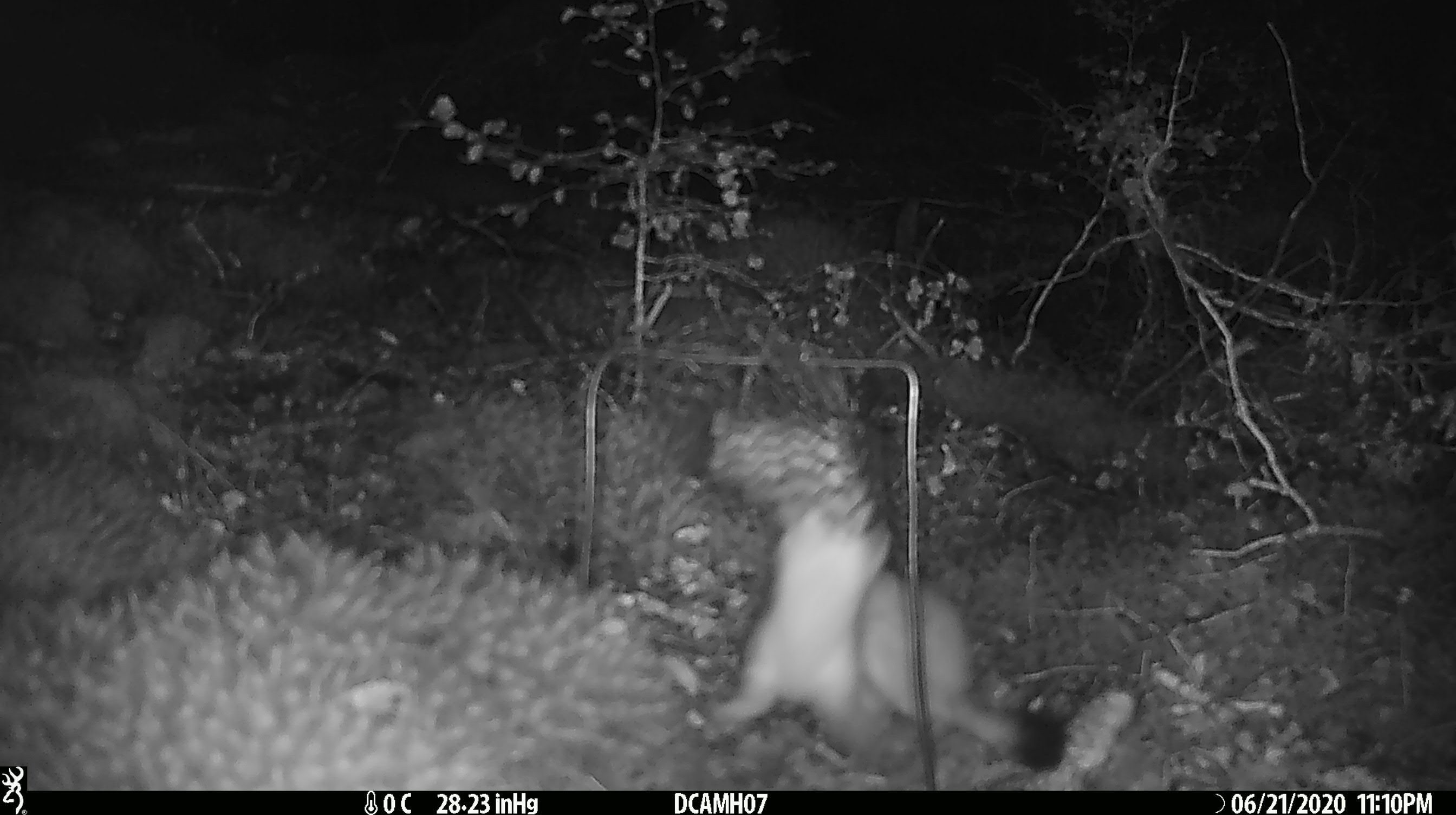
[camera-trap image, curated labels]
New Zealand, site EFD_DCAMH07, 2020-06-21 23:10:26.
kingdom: Animalia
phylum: Chordata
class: Mammalia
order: Carnivora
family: Mustelidae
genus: Mustela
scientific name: Mustela erminea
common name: stoat